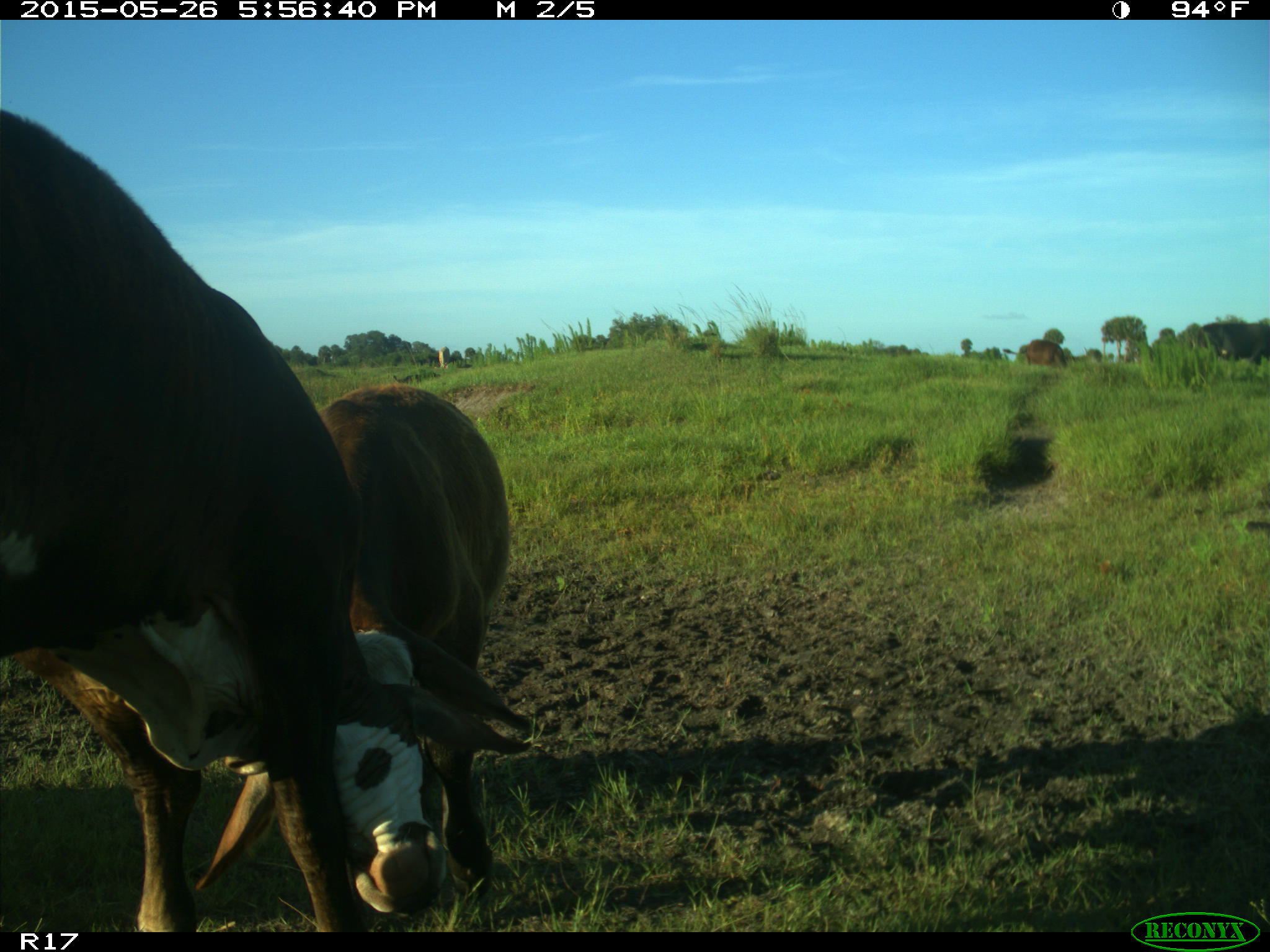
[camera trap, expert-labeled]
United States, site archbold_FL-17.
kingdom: Animalia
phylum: Chordata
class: Mammalia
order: Artiodactyla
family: Bovidae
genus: Bos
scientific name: Bos taurus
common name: domestic cow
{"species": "Bos taurus (domestic cow)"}